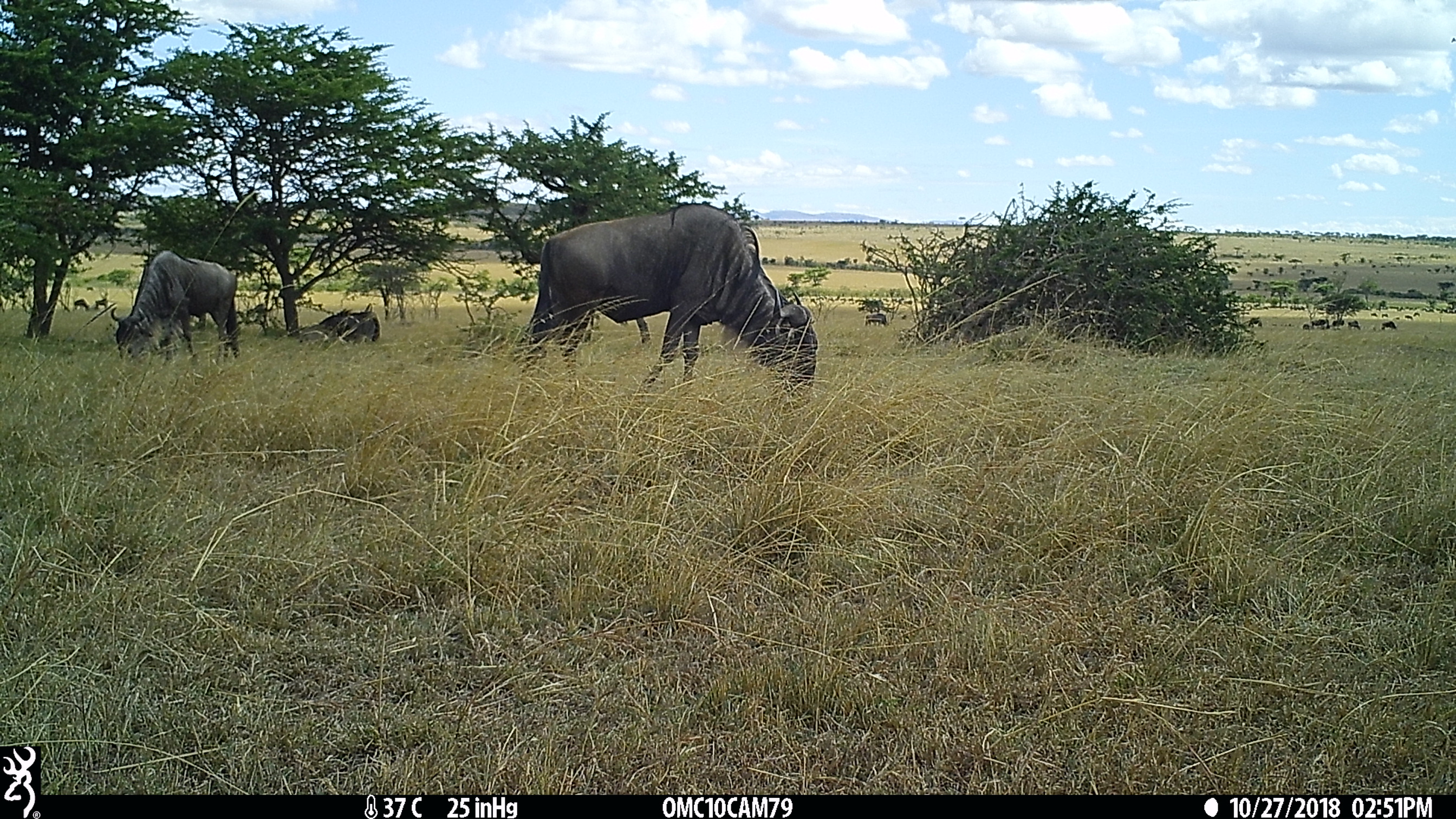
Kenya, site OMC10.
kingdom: Animalia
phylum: Chordata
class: Mammalia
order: Artiodactyla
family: Bovidae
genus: Connochaetes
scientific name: Connochaetes taurinus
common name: blue wildebeest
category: wildebeest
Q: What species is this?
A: Wildebeest (blue wildebeest) (Connochaetes taurinus).